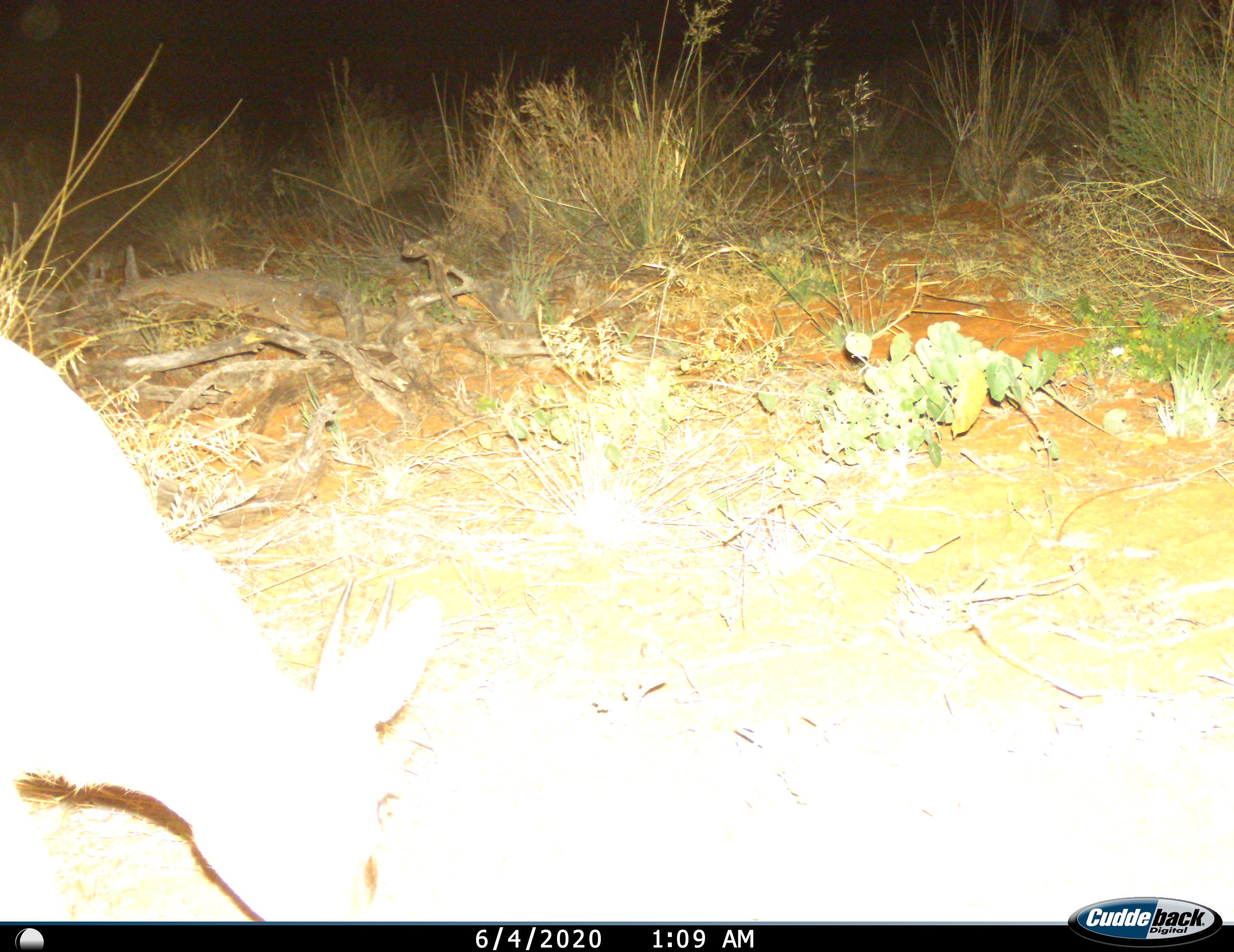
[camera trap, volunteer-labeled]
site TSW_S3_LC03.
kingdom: Animalia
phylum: Chordata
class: Mammalia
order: Artiodactyla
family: Bovidae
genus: Sylvicapra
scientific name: Sylvicapra grimmia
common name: common duiker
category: duikercommongrey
Duikercommongrey (common duiker) (Sylvicapra grimmia), count 1. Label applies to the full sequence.